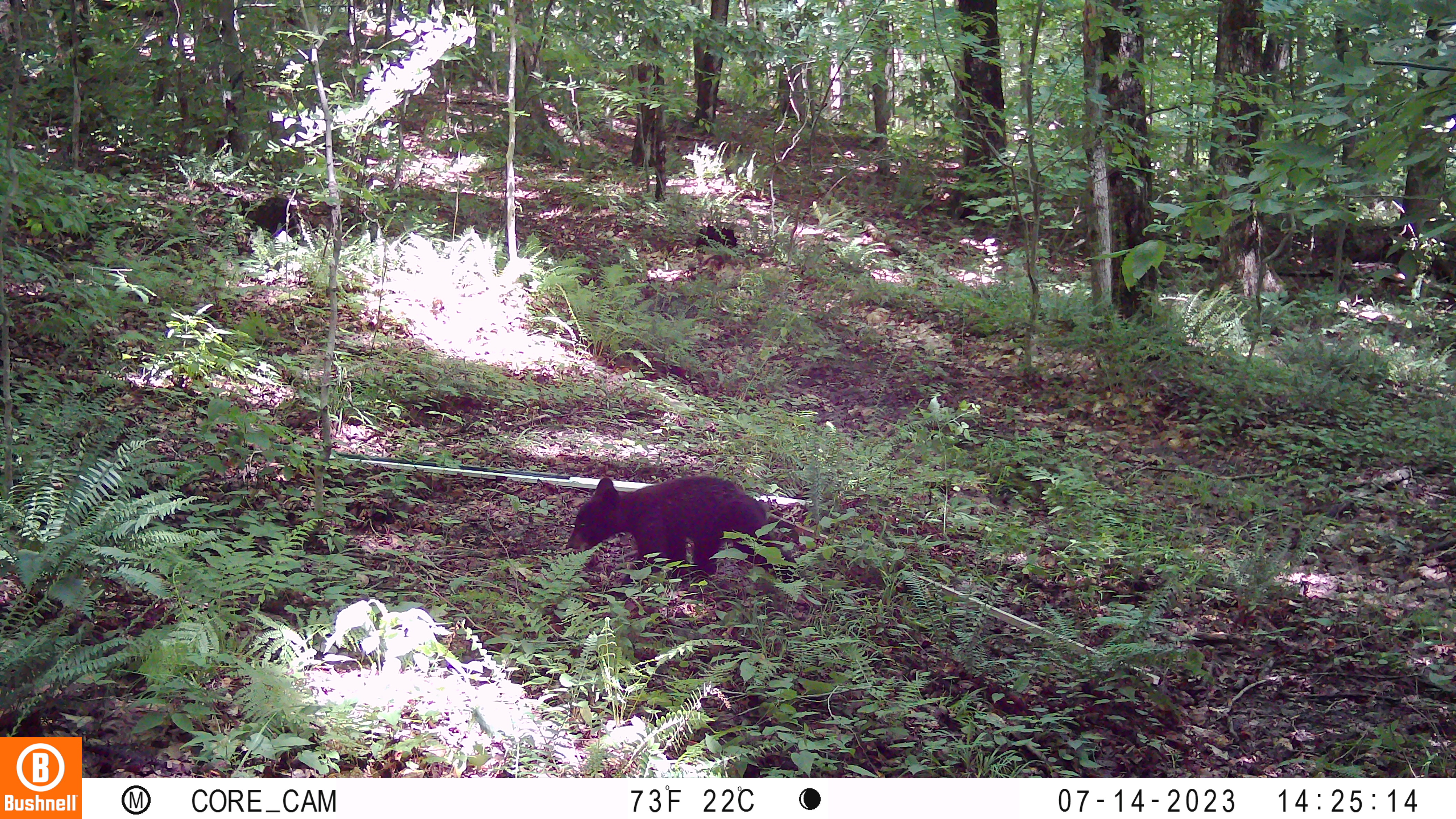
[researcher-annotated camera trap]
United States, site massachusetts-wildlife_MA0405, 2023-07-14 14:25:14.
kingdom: Animalia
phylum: Chordata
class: Mammalia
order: Carnivora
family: Ursidae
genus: Ursus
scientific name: Ursus americanus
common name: black bear